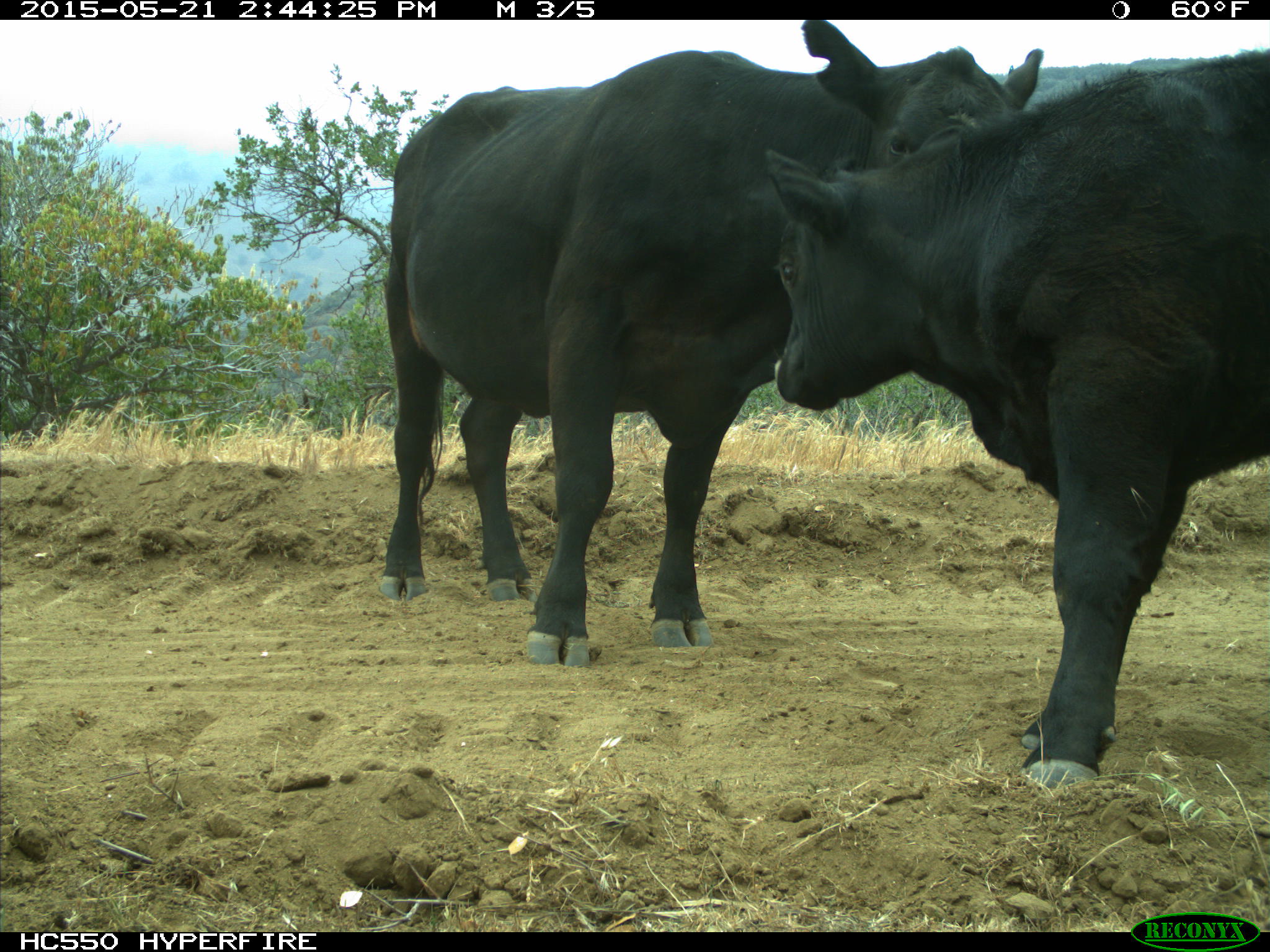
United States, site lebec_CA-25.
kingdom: Animalia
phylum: Chordata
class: Mammalia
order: Artiodactyla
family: Bovidae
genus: Bos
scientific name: Bos taurus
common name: domestic cow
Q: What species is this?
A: Bos taurus (domestic cow).